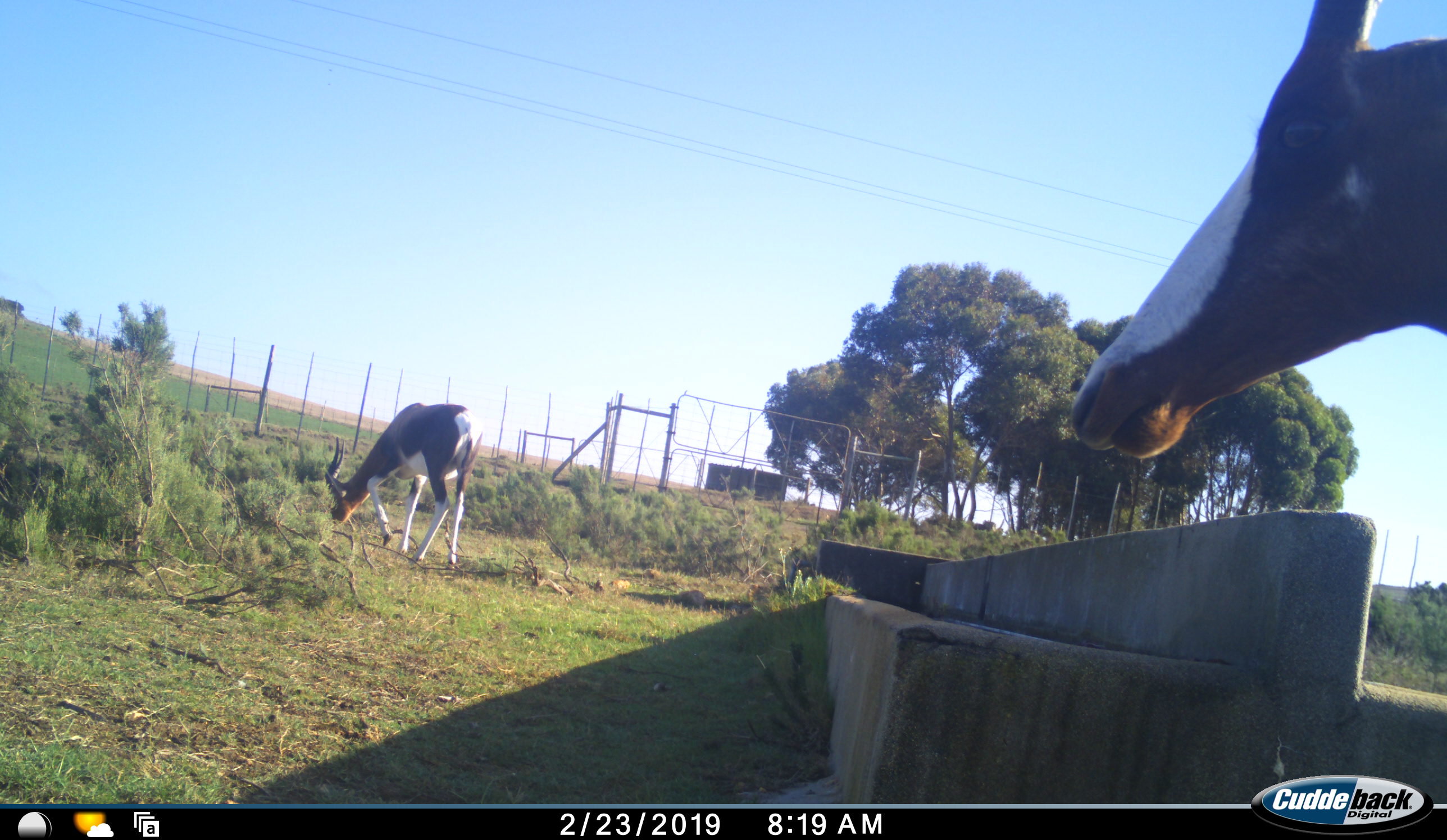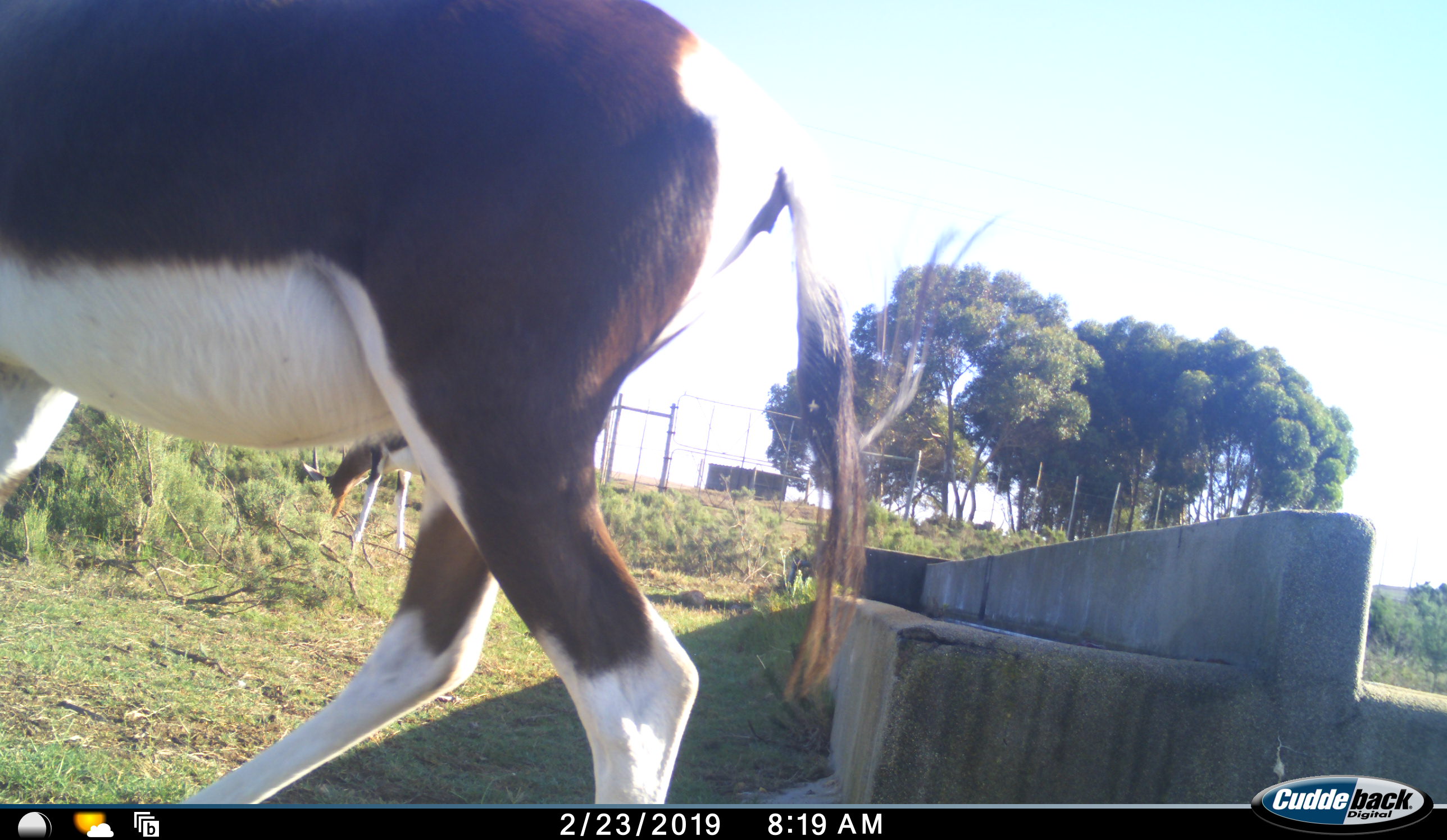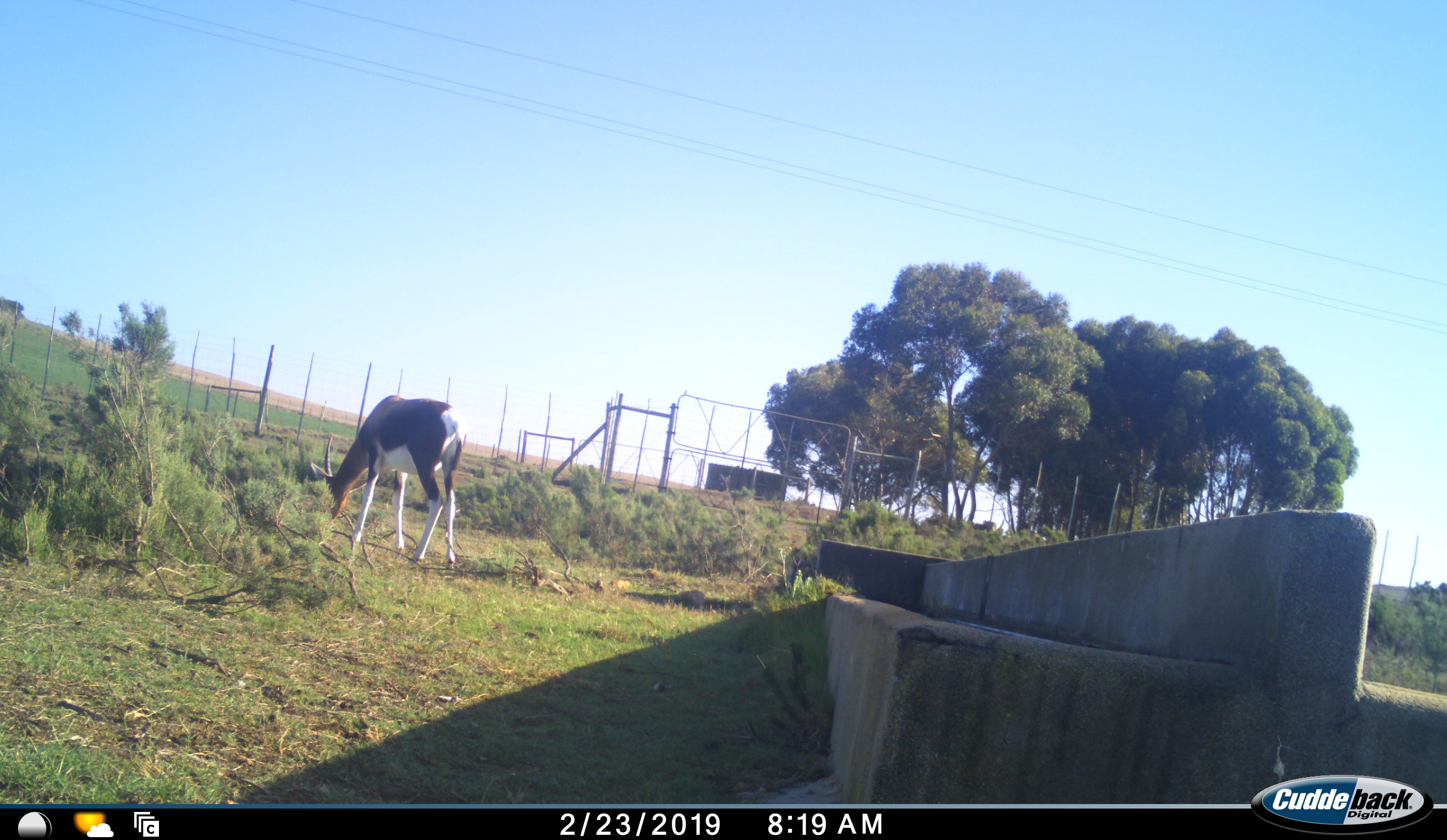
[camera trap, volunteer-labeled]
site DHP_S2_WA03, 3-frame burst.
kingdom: Animalia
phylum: Chordata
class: Mammalia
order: Artiodactyla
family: Bovidae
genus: Damaliscus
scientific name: Damaliscus pygargus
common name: bontebok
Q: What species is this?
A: Bontebok (Damaliscus pygargus).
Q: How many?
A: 2.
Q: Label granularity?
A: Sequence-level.